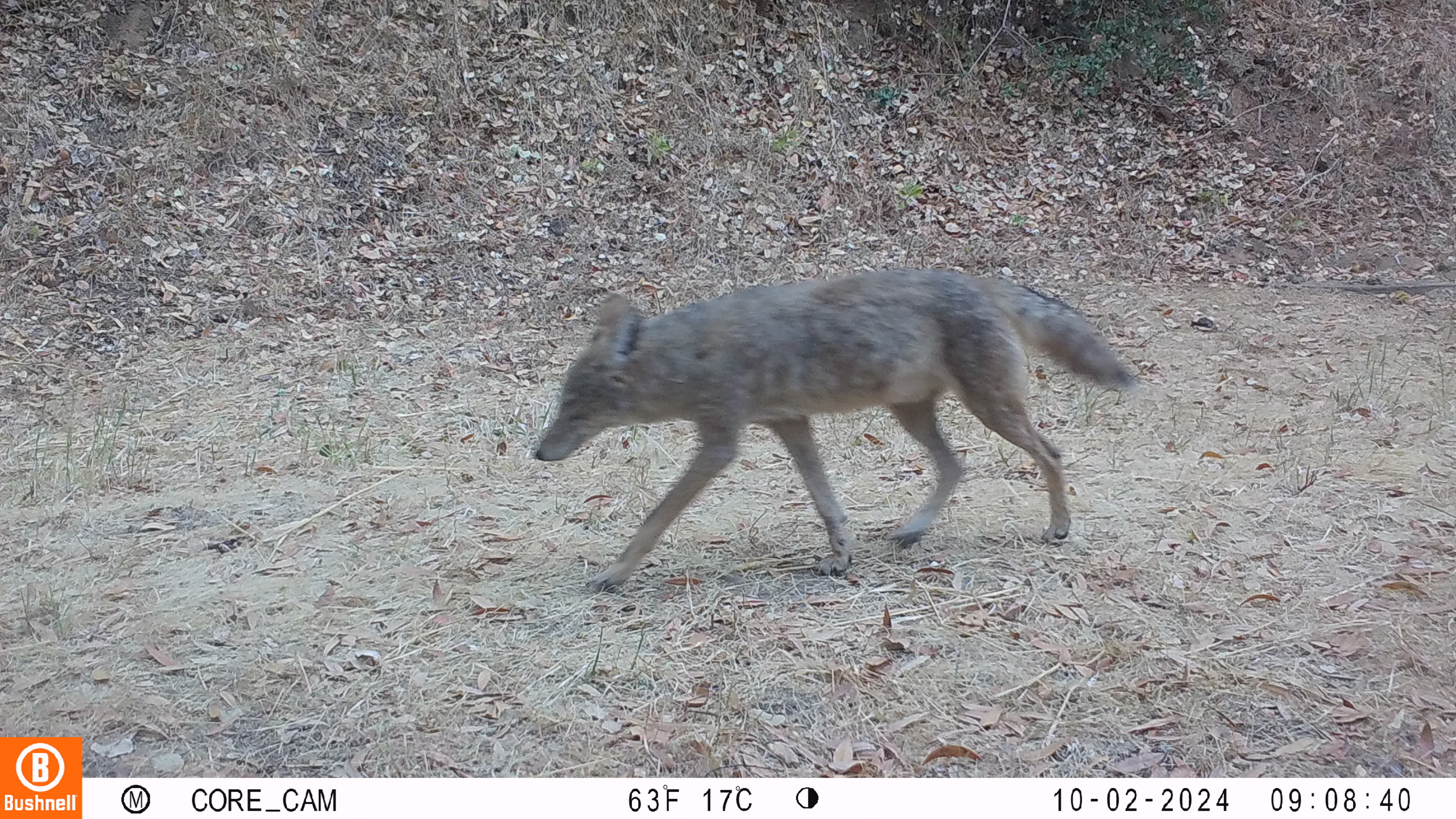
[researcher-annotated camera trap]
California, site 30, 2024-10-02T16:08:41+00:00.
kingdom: Animalia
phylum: Chordata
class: Mammalia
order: Carnivora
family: Canidae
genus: Canis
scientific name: Canis latrans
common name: coyote